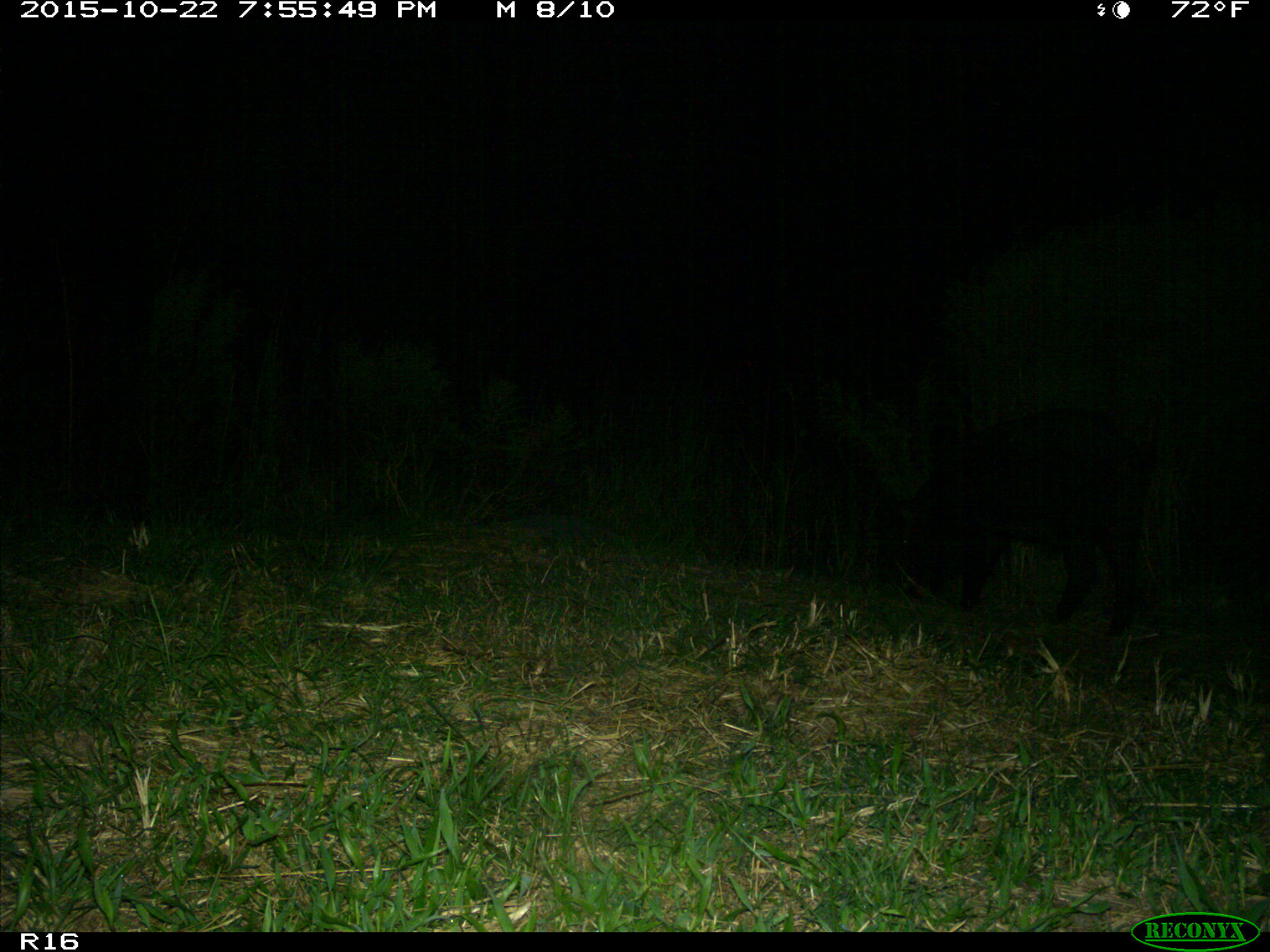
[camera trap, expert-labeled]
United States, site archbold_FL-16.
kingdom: Animalia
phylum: Chordata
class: Mammalia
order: Artiodactyla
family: Suidae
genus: Sus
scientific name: Sus scrofa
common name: wild boar